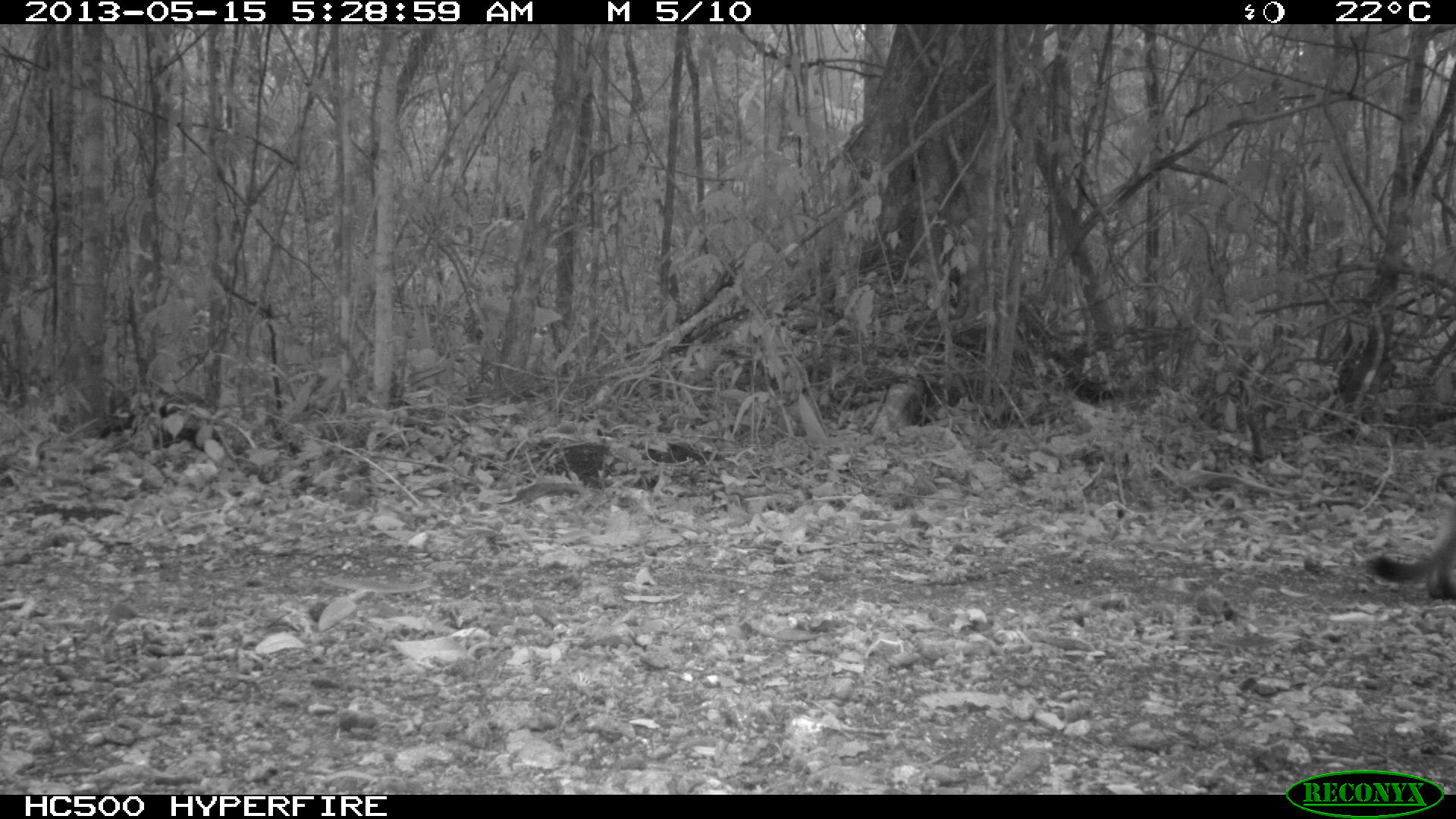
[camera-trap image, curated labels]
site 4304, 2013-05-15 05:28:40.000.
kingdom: Animalia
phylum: Chordata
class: Mammalia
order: Carnivora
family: Felidae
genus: Puma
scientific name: Puma concolor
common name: mountain lion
Puma concolor (mountain lion), count 1.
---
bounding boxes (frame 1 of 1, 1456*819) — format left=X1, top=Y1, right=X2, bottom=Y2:
puma concolor: left=1368, top=509, right=1456, bottom=602